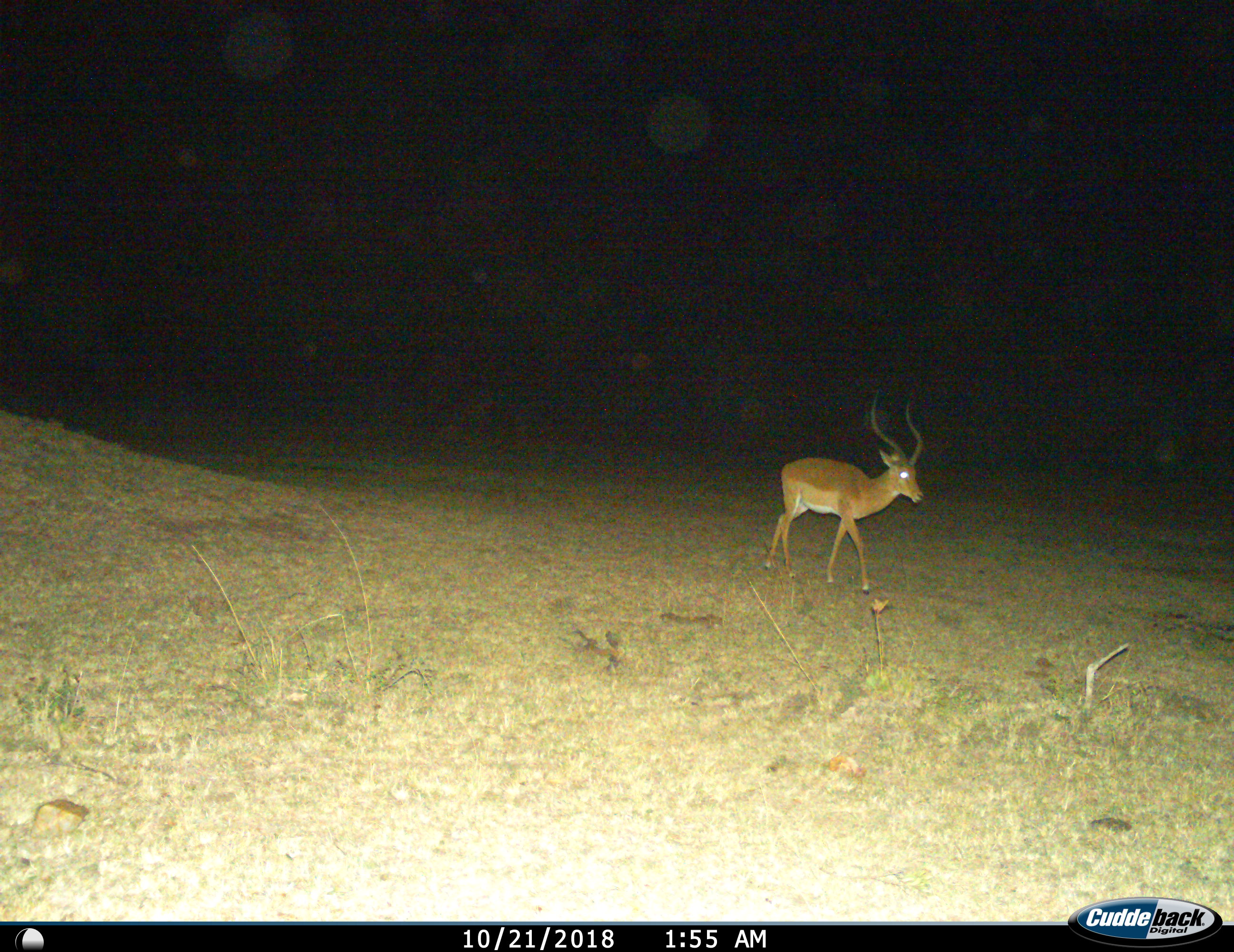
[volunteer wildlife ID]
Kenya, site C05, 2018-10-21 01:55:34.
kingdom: Animalia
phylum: Chordata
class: Mammalia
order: Artiodactyla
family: Bovidae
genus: Aepyceros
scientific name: Aepyceros melampus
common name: impala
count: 1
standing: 0%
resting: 0%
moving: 100%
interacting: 0%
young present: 0%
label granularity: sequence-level